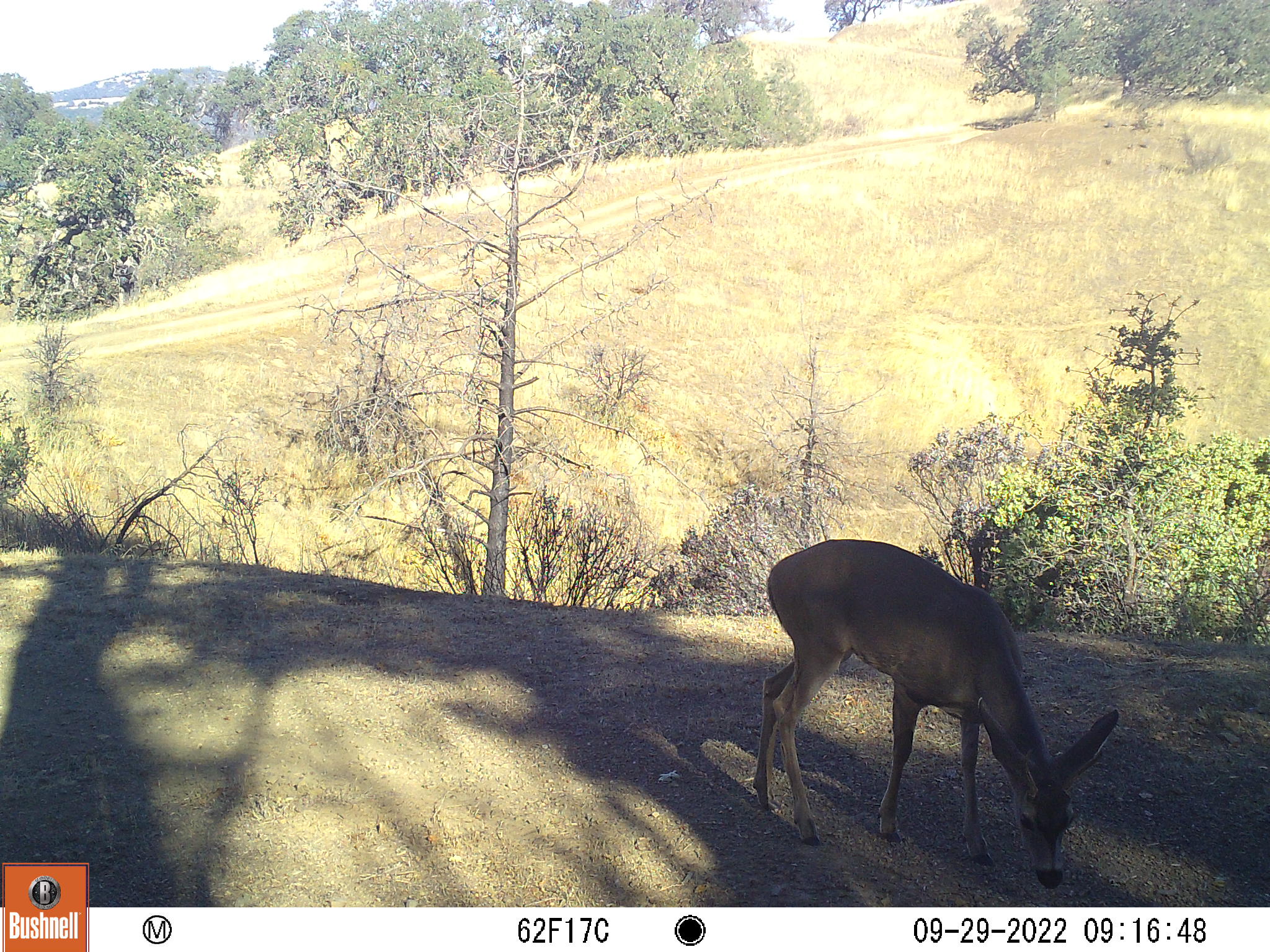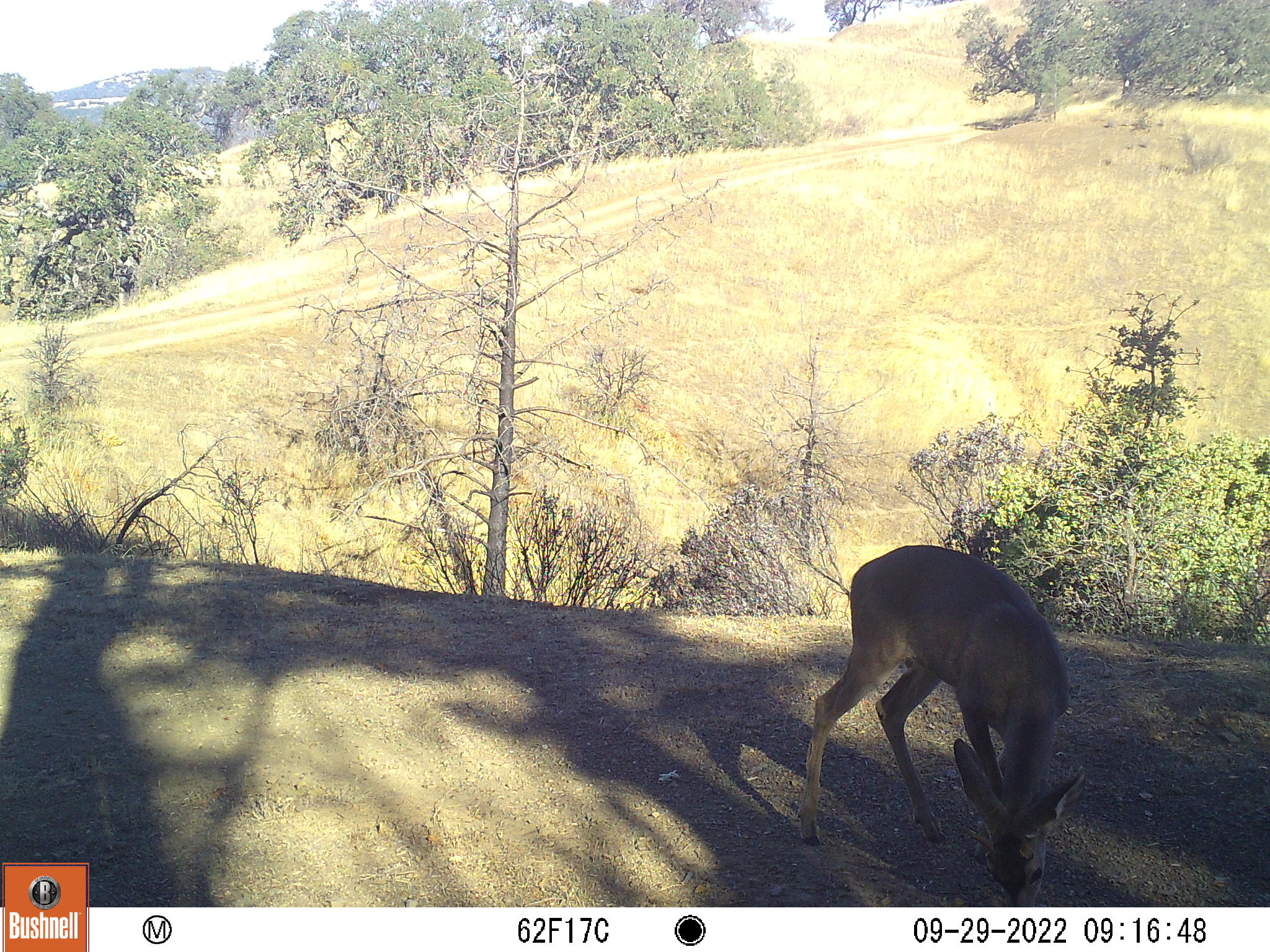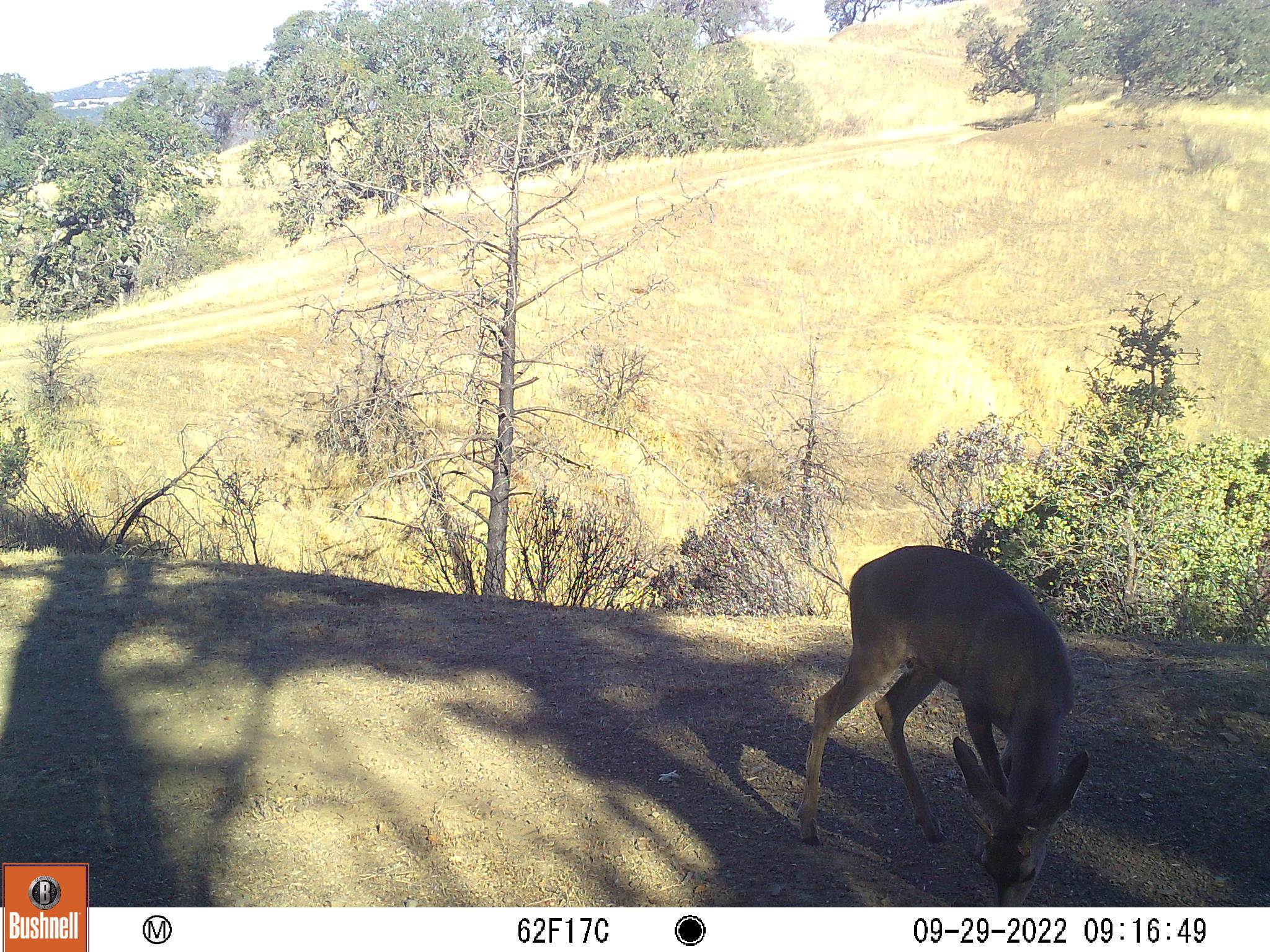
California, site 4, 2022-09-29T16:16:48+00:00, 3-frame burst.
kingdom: Animalia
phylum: Chordata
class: Mammalia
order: Artiodactyla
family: Cervidae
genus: Odocoileus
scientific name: Odocoileus hemionus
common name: mule deer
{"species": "mule deer (Odocoileus hemionus)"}